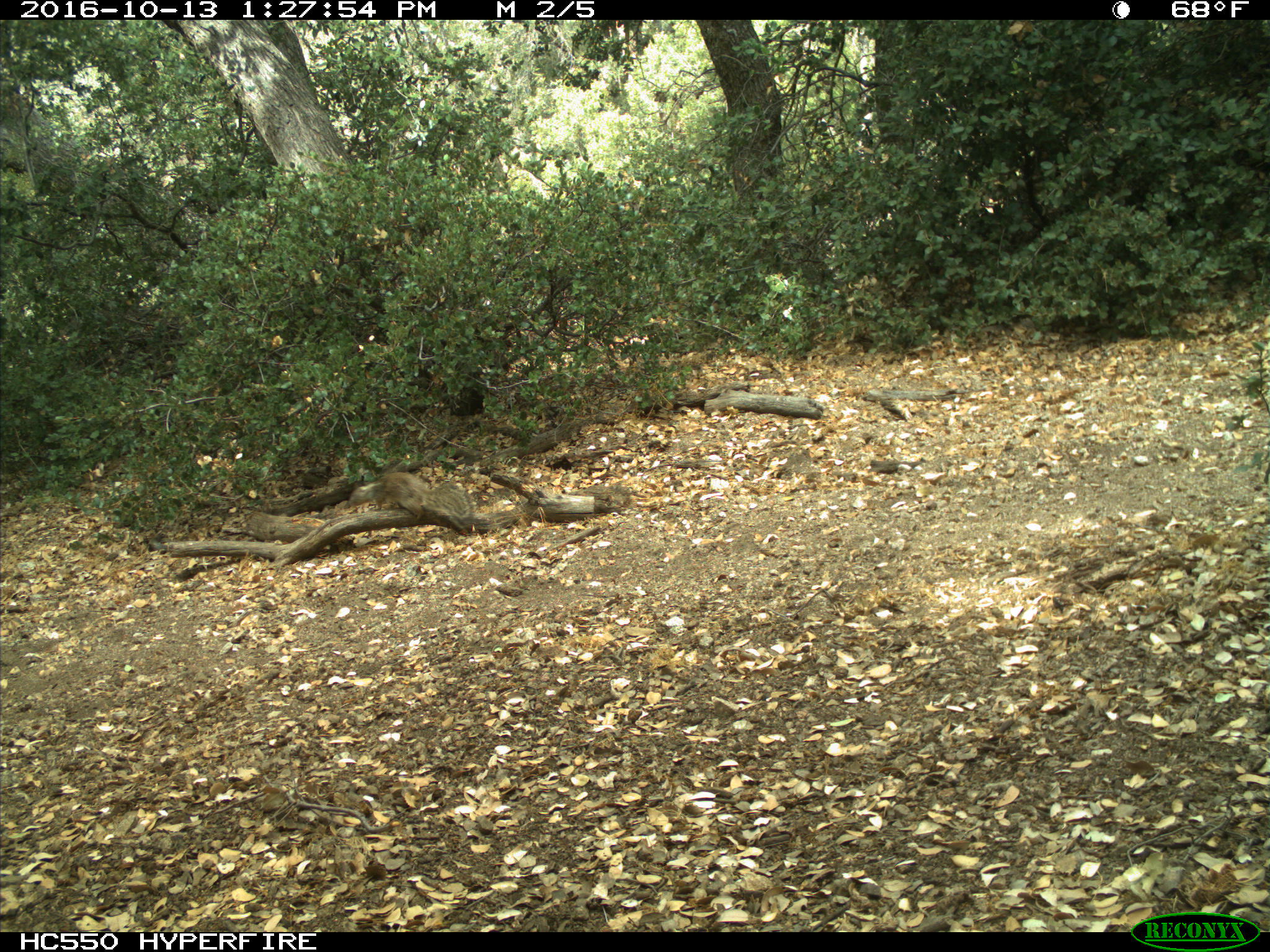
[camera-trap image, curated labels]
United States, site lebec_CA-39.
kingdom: Animalia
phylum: Chordata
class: Mammalia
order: Rodentia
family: Sciuridae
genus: Otospermophilus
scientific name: Otospermophilus beecheyi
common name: california ground squirrel